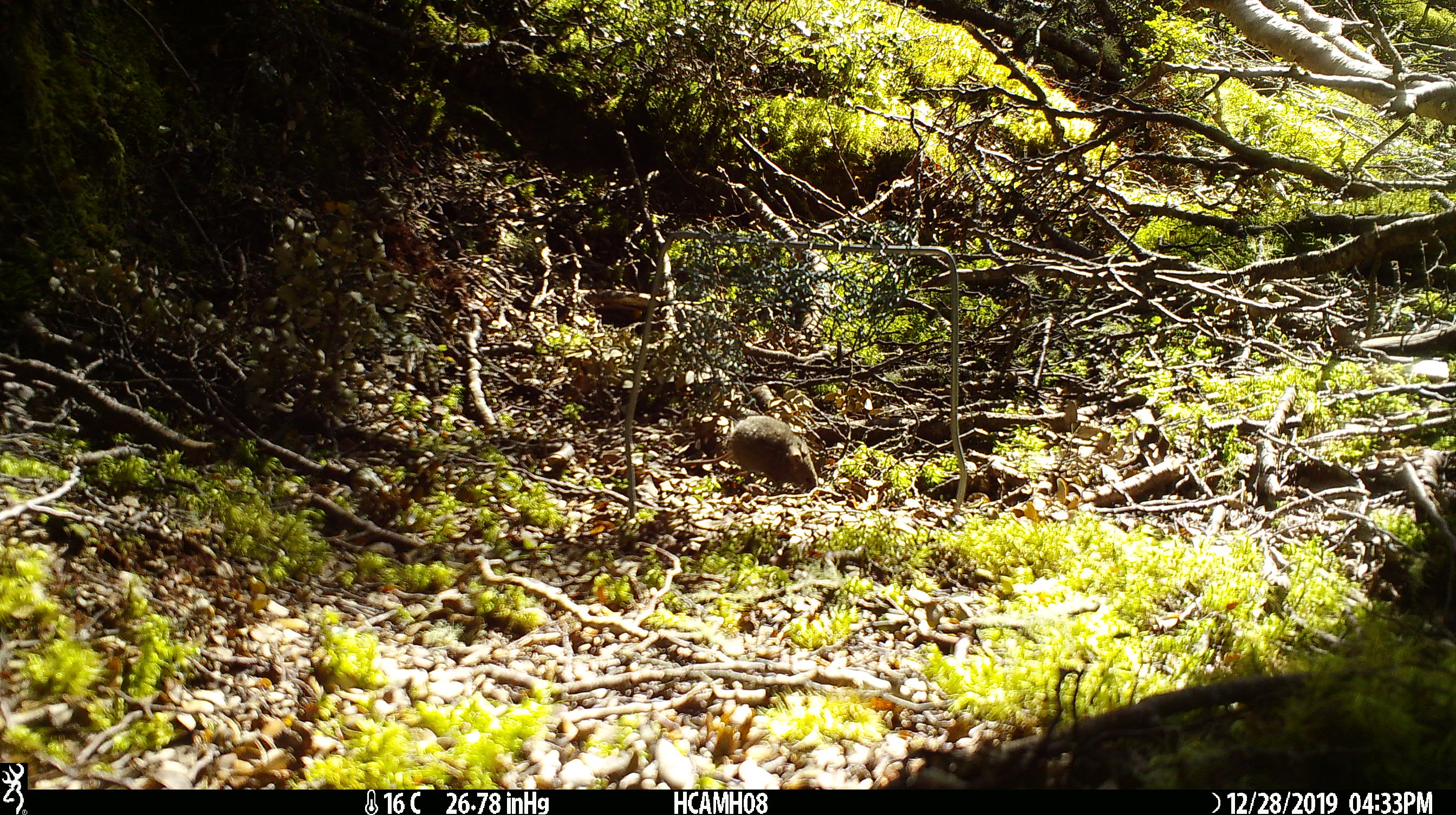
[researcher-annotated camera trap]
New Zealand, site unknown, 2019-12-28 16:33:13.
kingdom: Animalia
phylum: Chordata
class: Mammalia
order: Rodentia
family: Muridae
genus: Mus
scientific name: Mus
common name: mouse